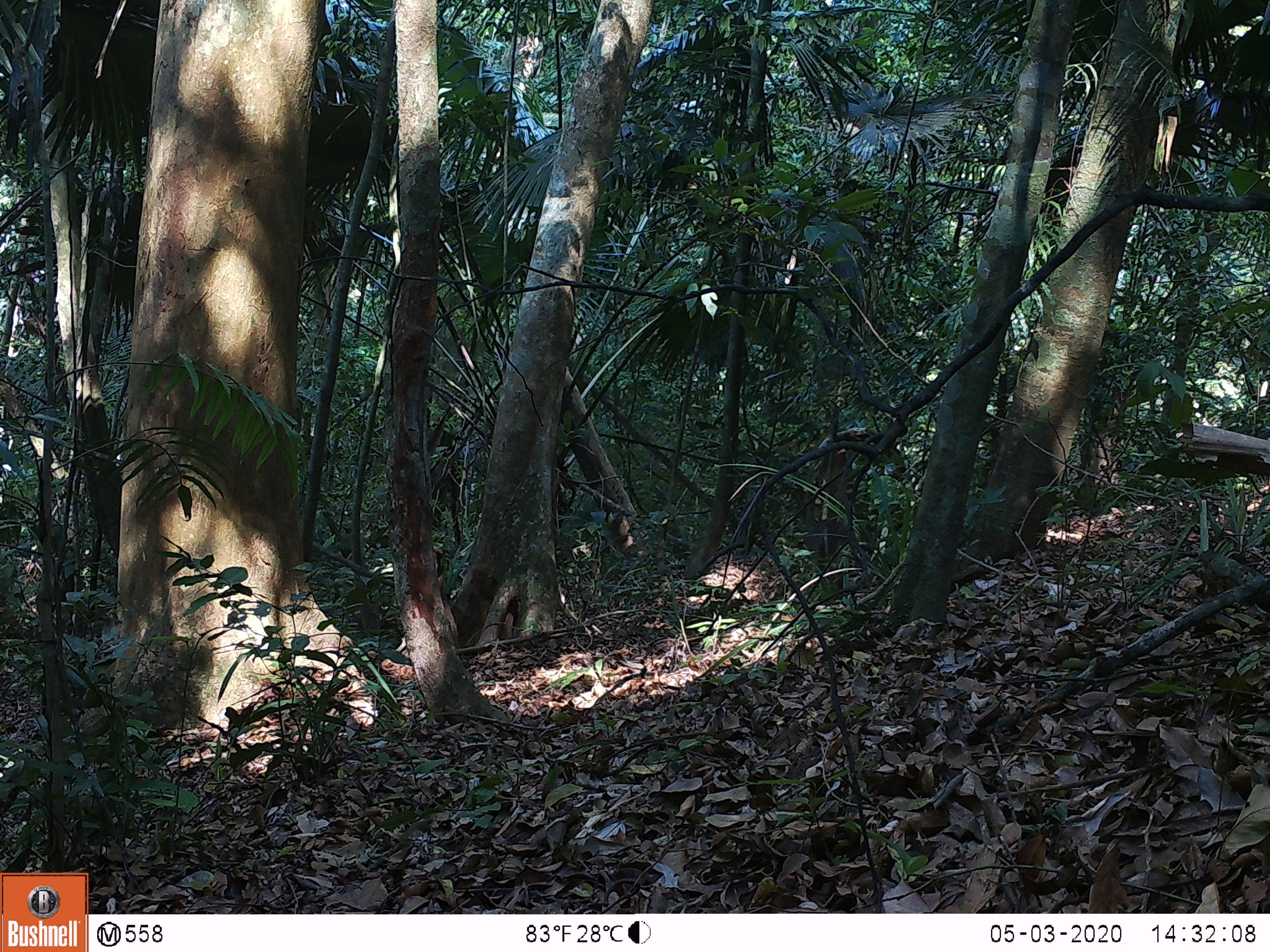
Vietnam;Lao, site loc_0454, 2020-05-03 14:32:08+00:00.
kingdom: Animalia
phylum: Chordata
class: Mammalia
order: Artiodactyla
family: Suidae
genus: Sus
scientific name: Sus scrofa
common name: eurasian wild pig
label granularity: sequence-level